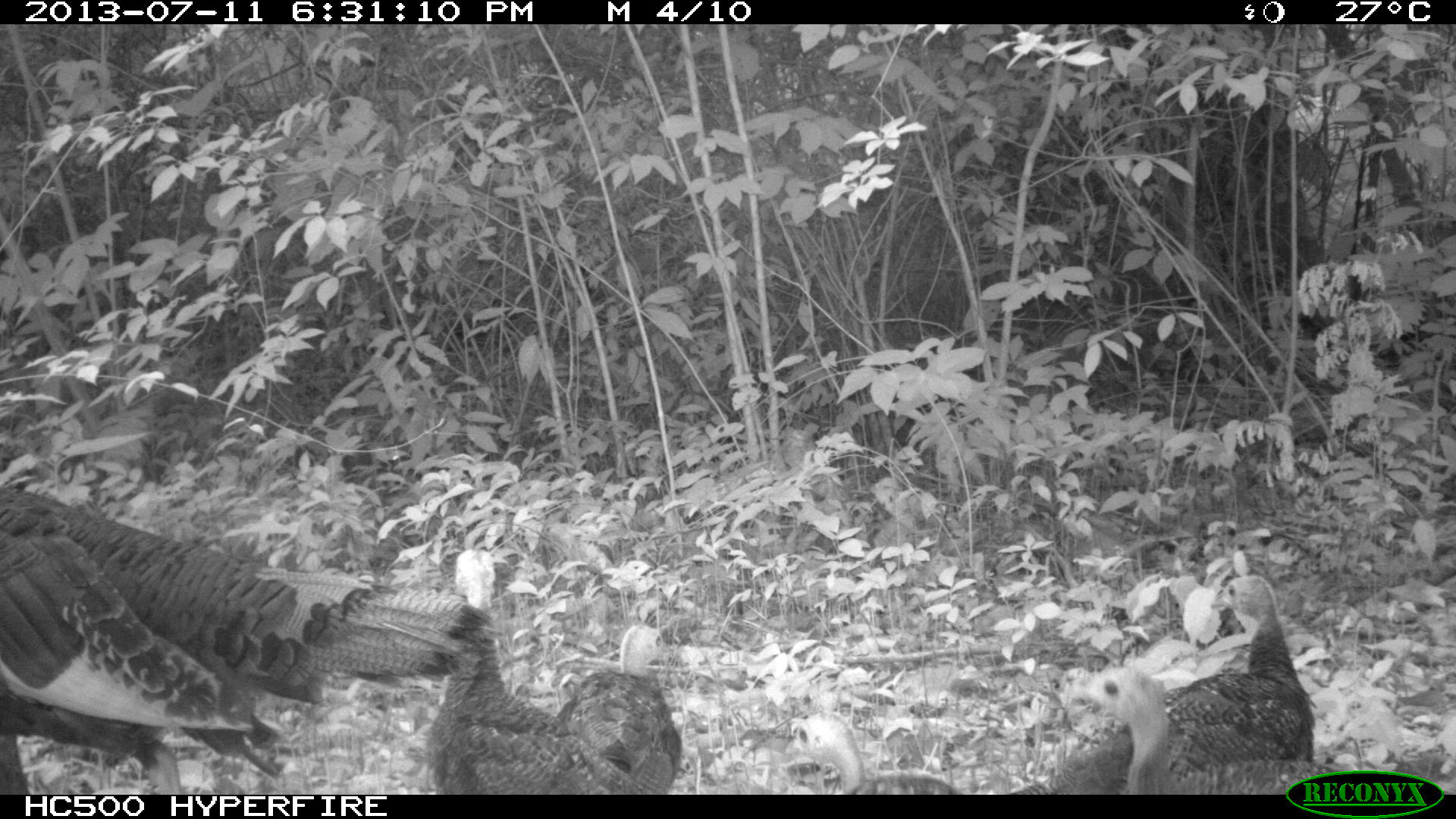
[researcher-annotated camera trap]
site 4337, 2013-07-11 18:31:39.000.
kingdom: Animalia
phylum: Chordata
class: Aves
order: Galliformes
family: Phasianidae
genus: Meleagris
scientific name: Meleagris ocellata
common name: ocellated turkey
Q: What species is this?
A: Meleagris ocellata (ocellated turkey).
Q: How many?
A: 6.